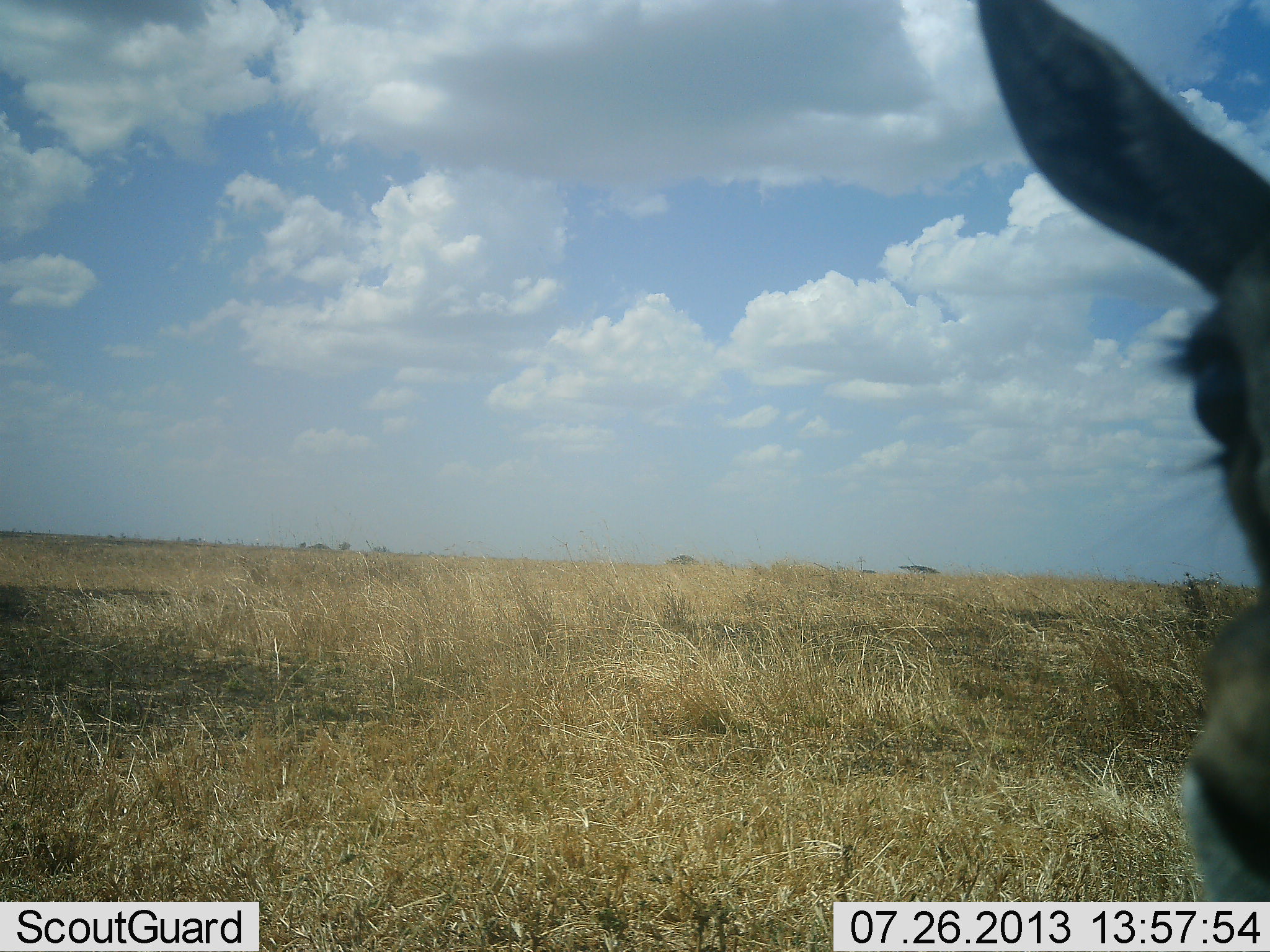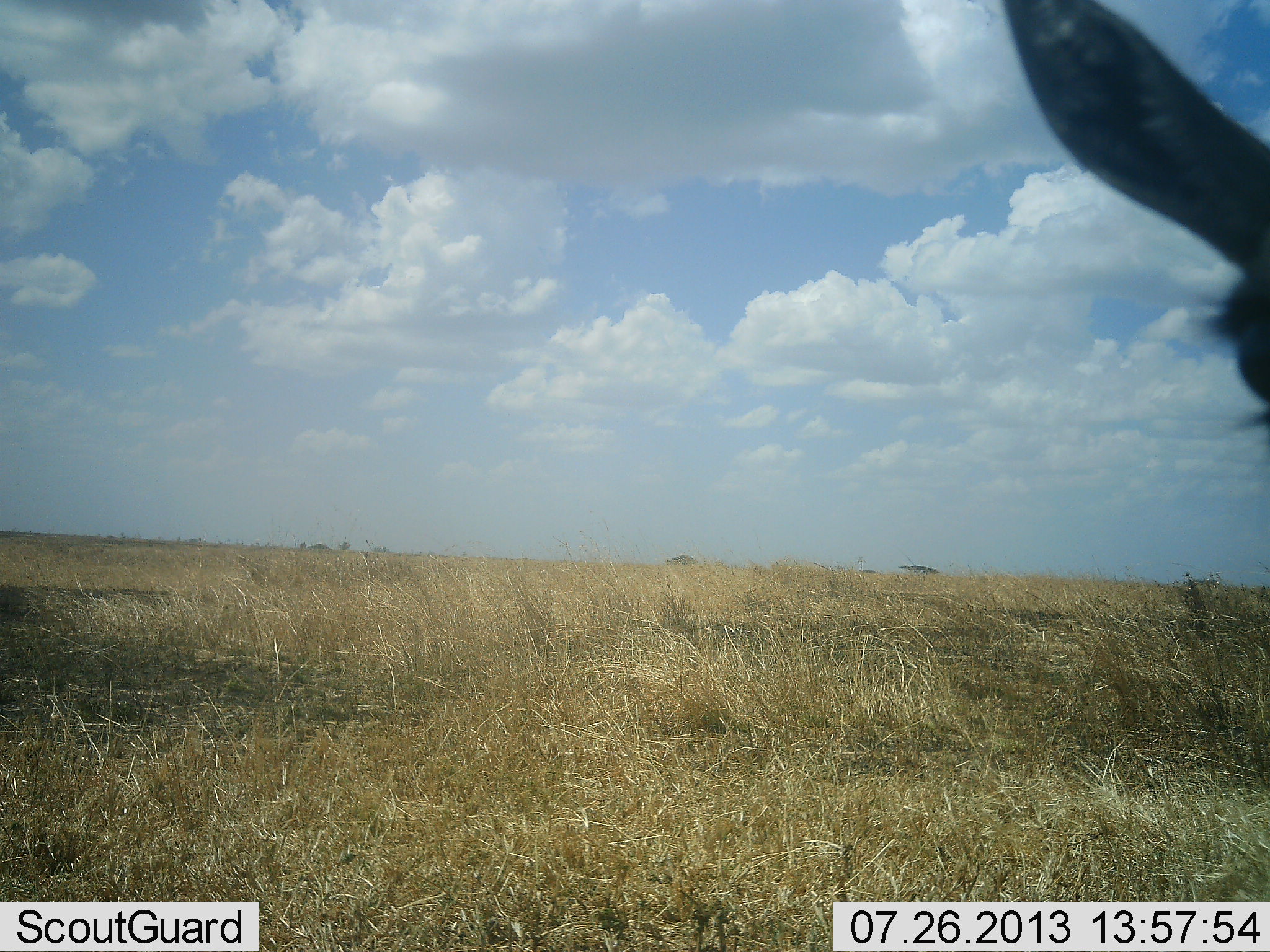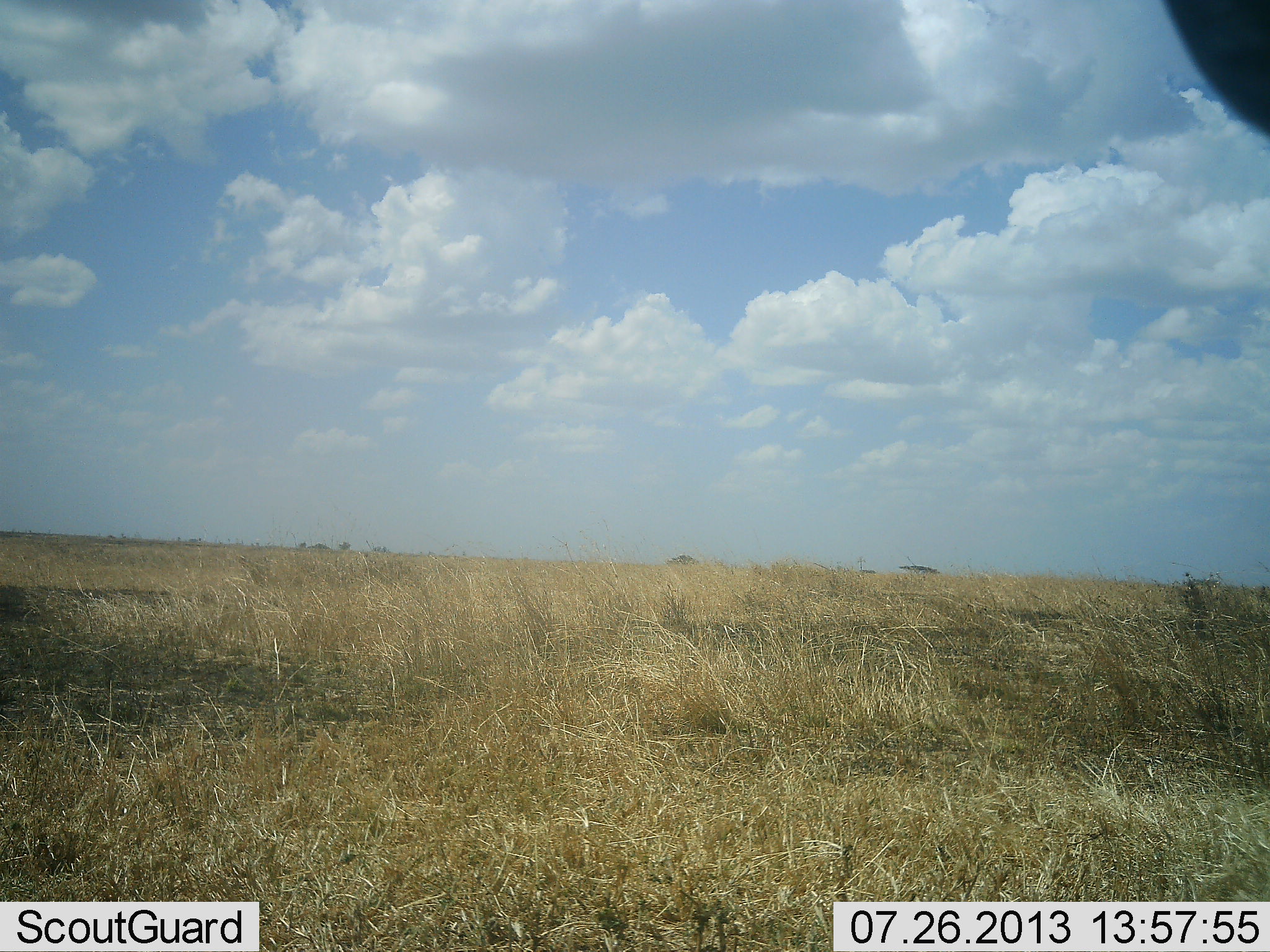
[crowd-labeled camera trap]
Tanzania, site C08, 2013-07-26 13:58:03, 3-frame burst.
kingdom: Animalia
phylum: Chordata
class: Mammalia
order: Artiodactyla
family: Bovidae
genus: Eudorcas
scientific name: Eudorcas thomsonii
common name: thomson's gazelle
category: gazellethomsons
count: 1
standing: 71%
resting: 0%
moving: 24%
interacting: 6%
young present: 0%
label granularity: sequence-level